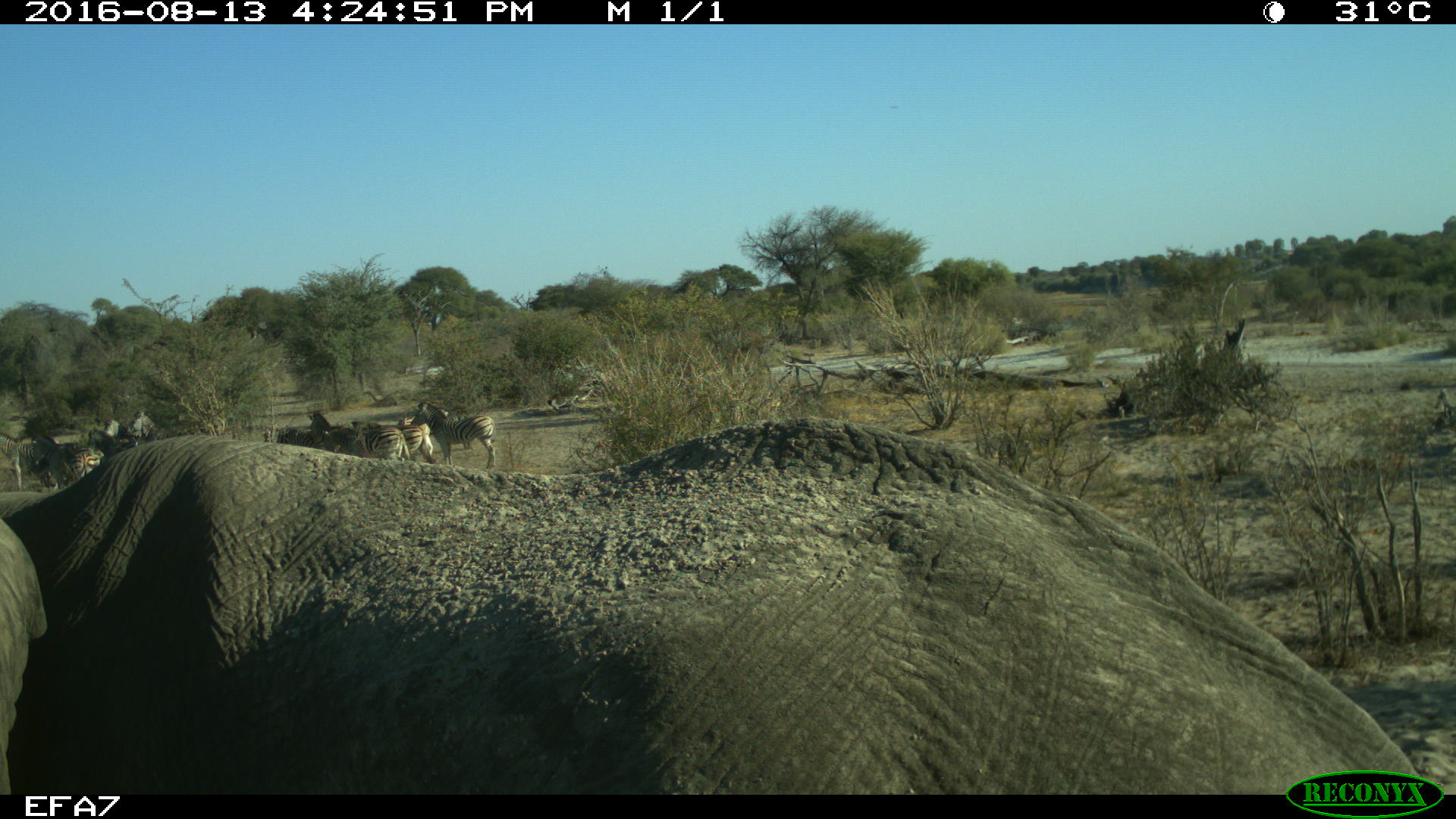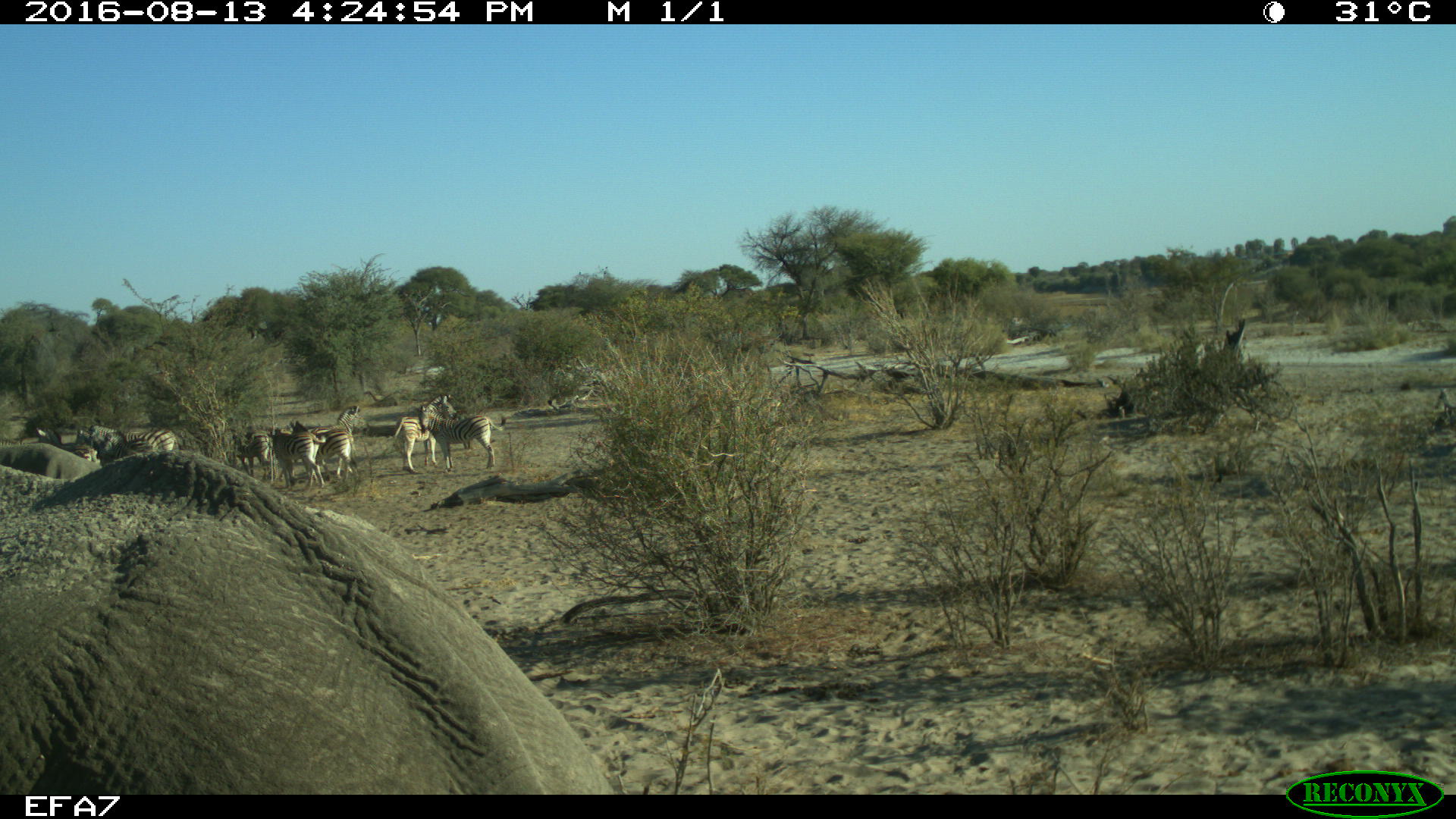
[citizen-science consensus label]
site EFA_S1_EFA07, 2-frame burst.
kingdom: Animalia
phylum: Chordata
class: Mammalia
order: Proboscidea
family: Elephantidae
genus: Loxodonta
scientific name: Loxodonta africana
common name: african bush elephant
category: elephant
Elephant (african bush elephant) (Loxodonta africana), count 2. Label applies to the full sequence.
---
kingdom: Animalia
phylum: Chordata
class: Mammalia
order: Perissodactyla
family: Equidae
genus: Equus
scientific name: Equus quagga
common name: plains zebra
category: zebraplains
Zebraplains (plains zebra) (Equus quagga), count 10. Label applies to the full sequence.